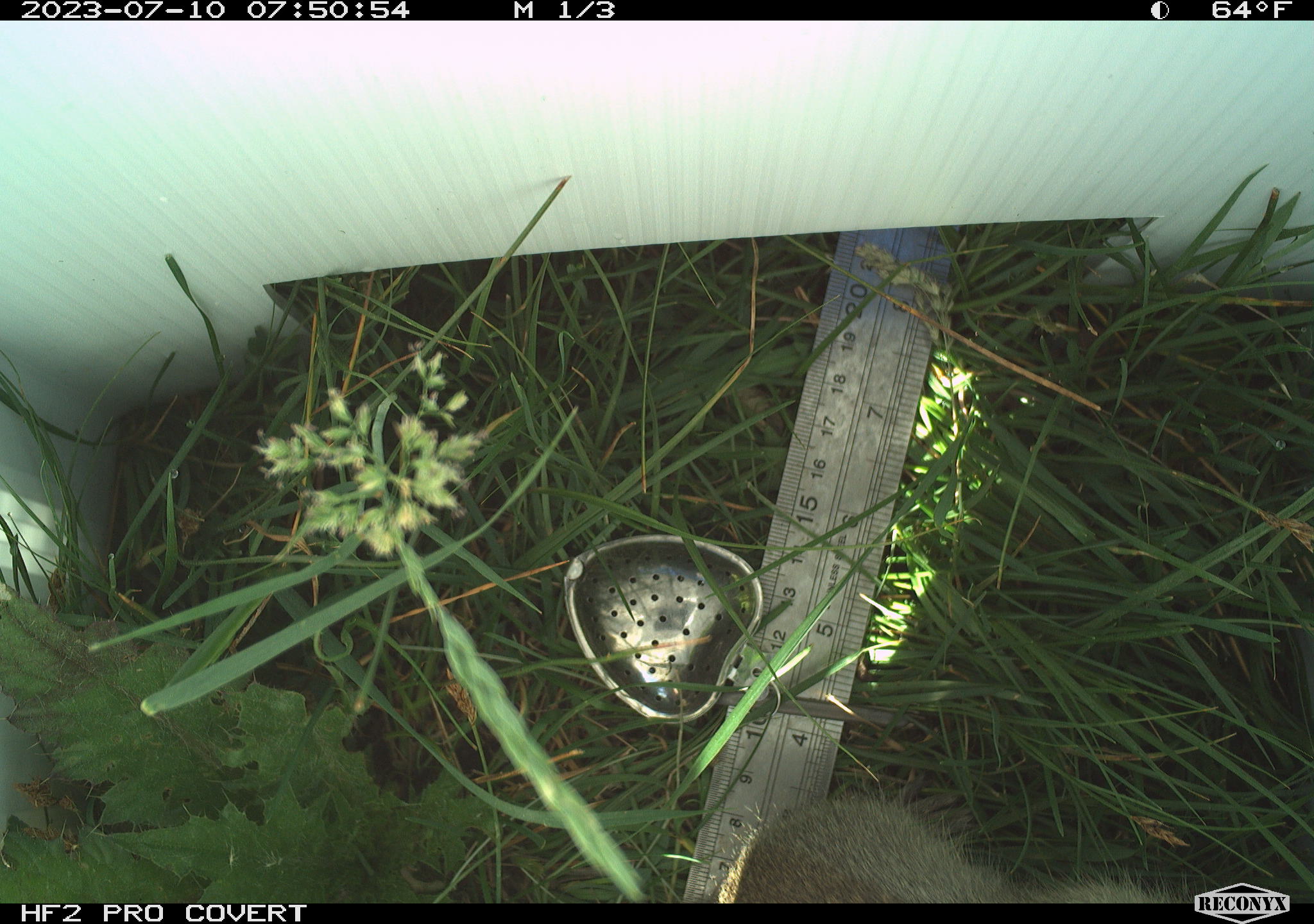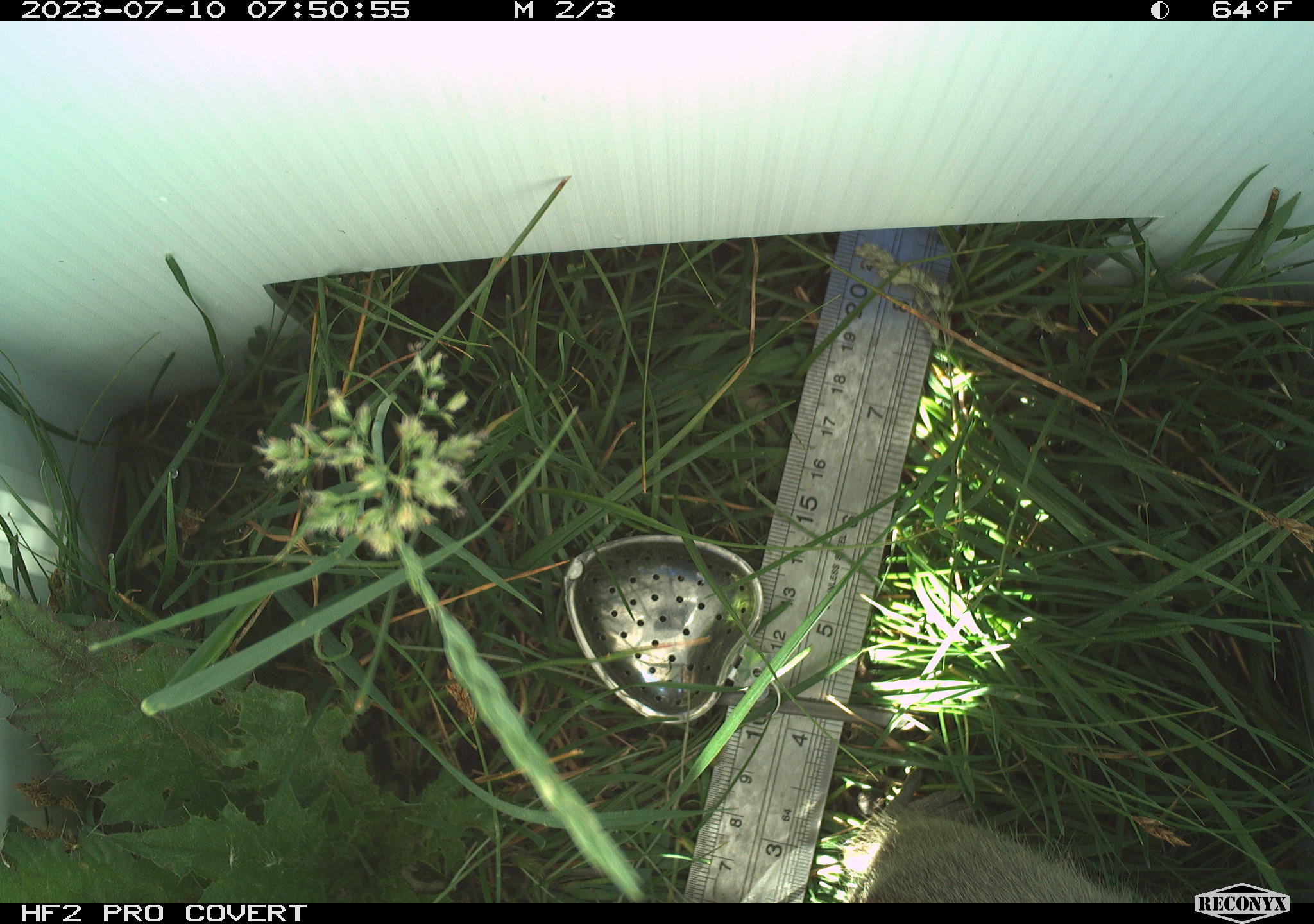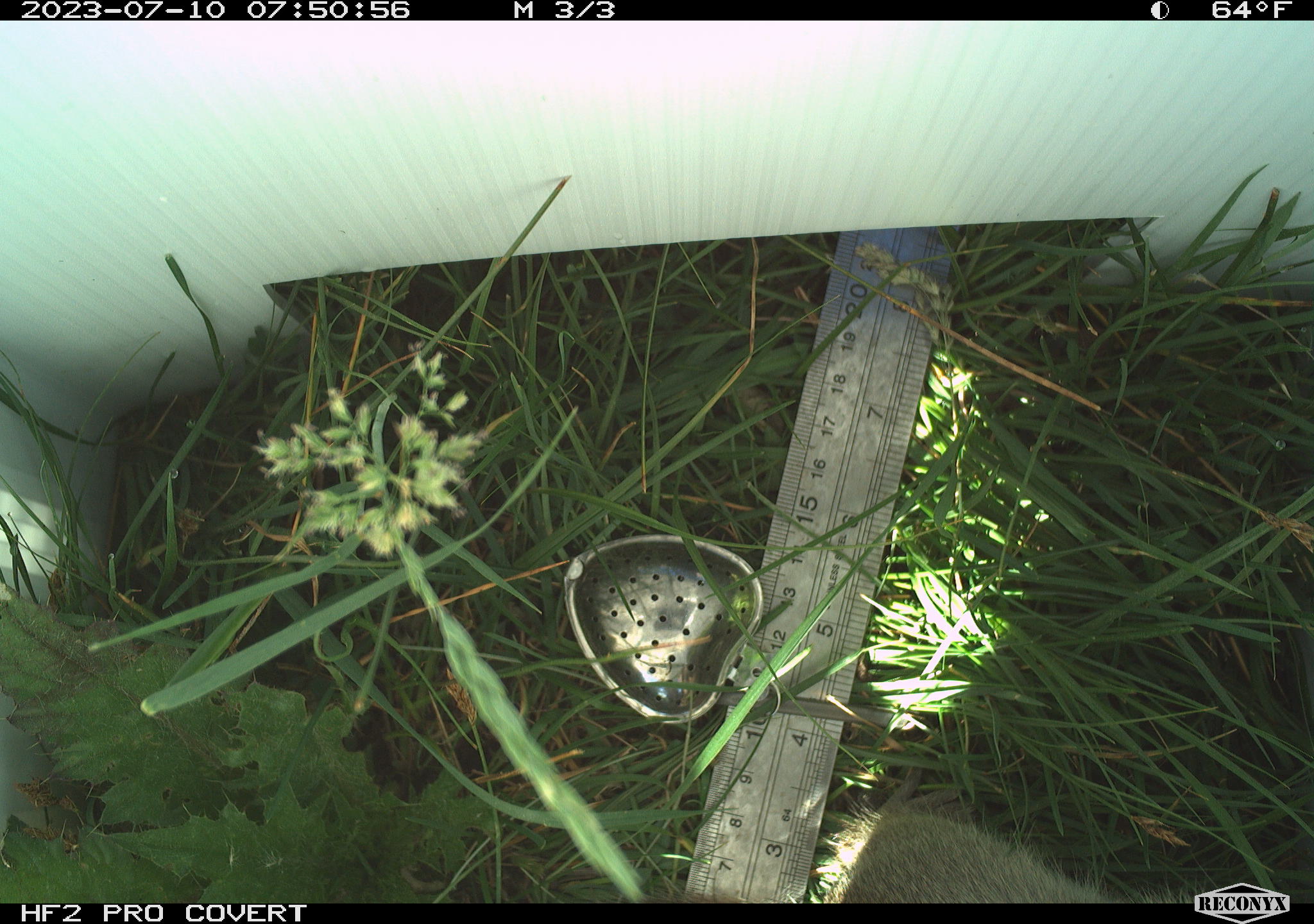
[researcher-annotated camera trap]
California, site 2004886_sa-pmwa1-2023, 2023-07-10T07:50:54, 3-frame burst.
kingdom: Animalia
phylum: Chordata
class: Mammalia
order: Rodentia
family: Sciuridae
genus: Urocitellus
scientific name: Urocitellus beldingi beldingi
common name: belding's ground squirrel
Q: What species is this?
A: Belding's ground squirrel (Urocitellus beldingi beldingi).